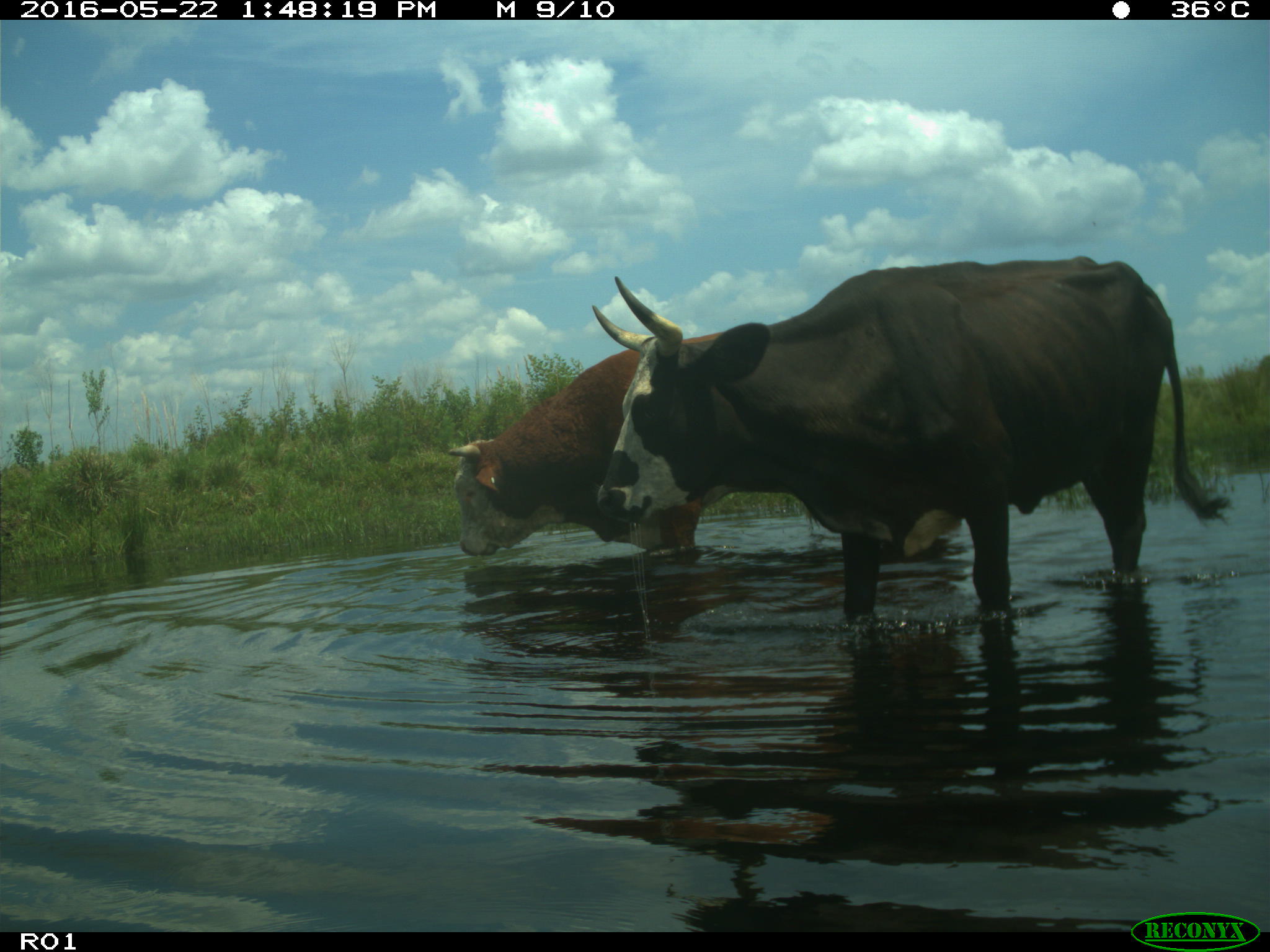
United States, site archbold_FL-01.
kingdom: Animalia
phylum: Chordata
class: Mammalia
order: Artiodactyla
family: Bovidae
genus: Bos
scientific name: Bos taurus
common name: domestic cow